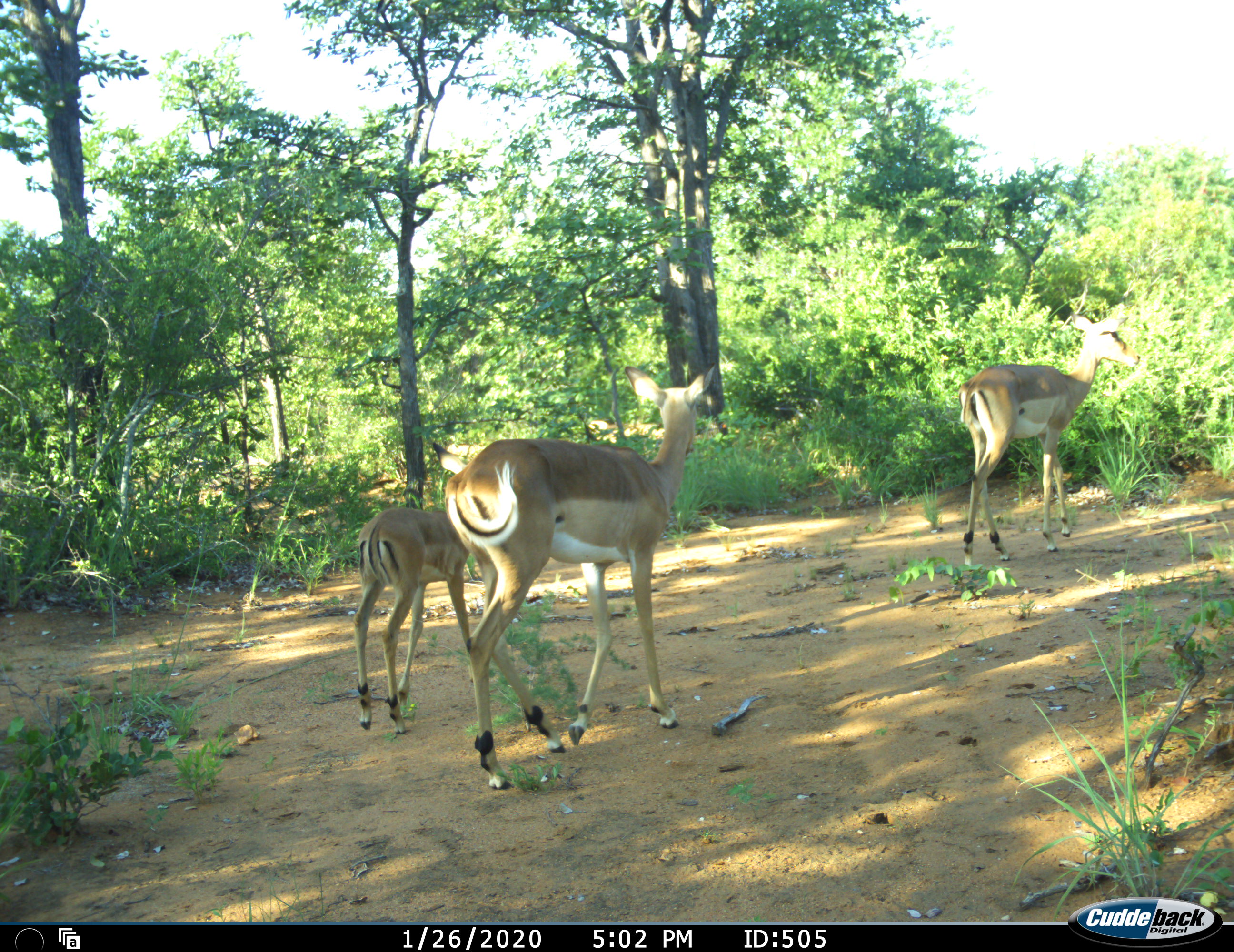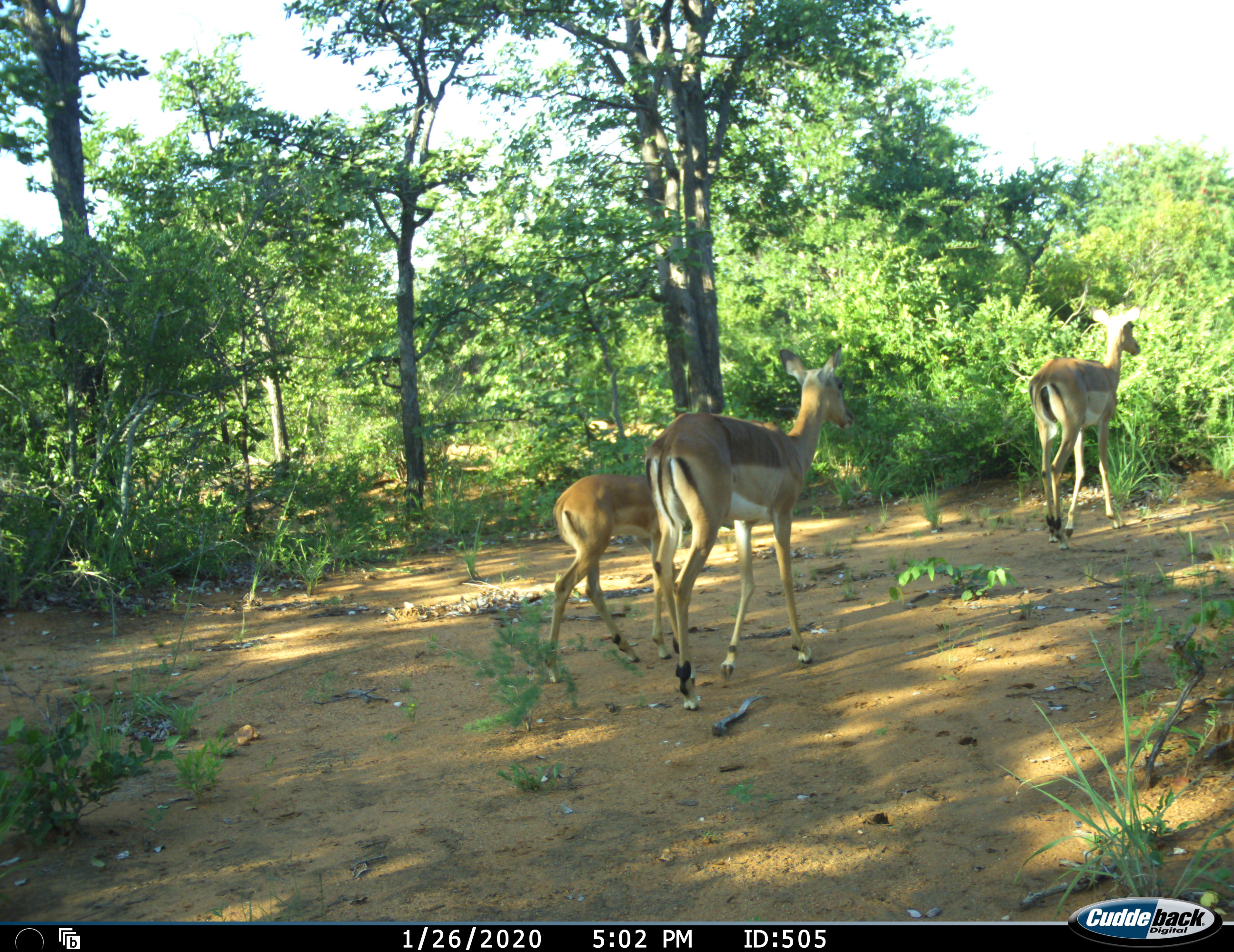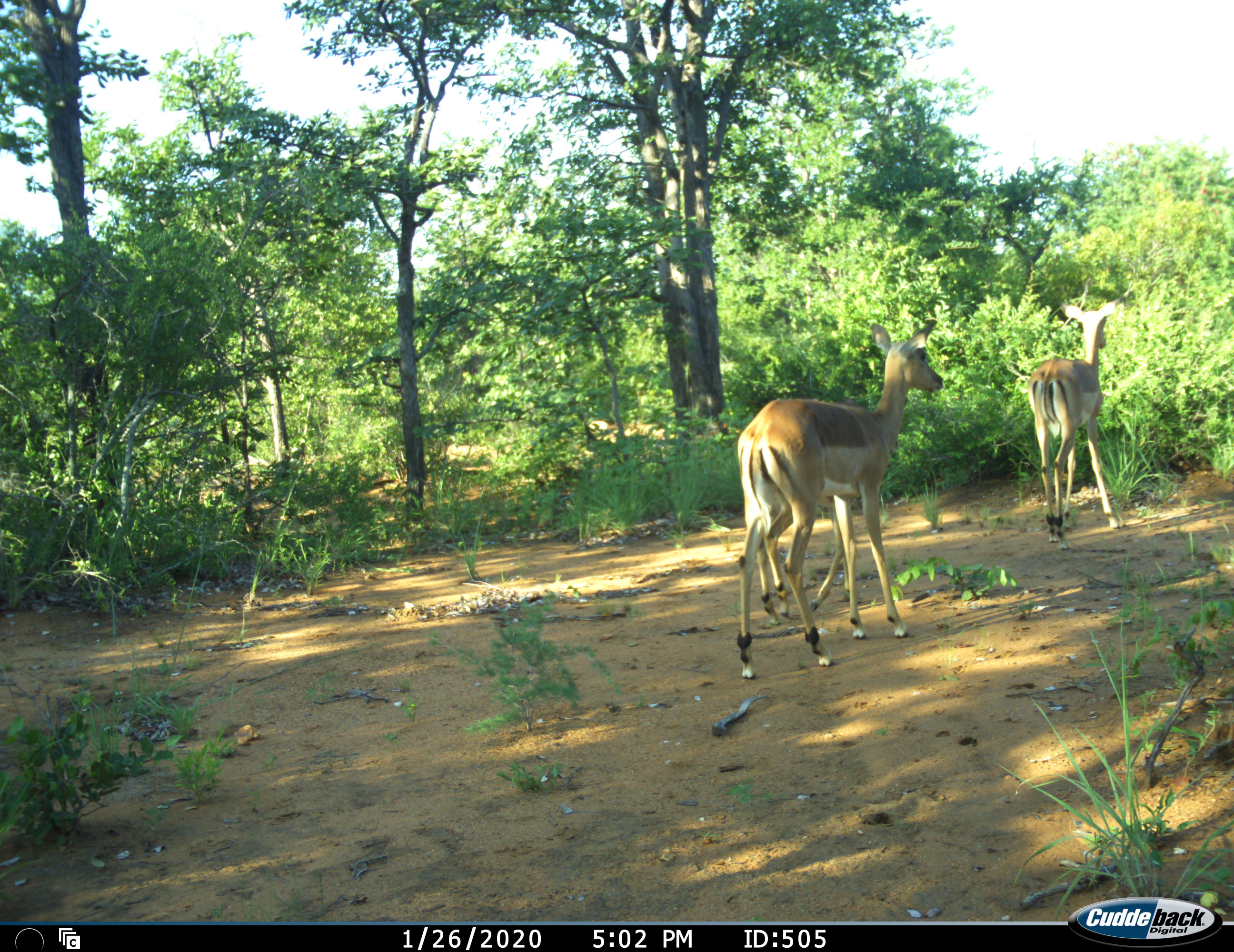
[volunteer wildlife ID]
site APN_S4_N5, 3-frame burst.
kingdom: Animalia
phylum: Chordata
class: Mammalia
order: Artiodactyla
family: Bovidae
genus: Aepyceros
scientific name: Aepyceros melampus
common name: impala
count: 3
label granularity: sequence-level